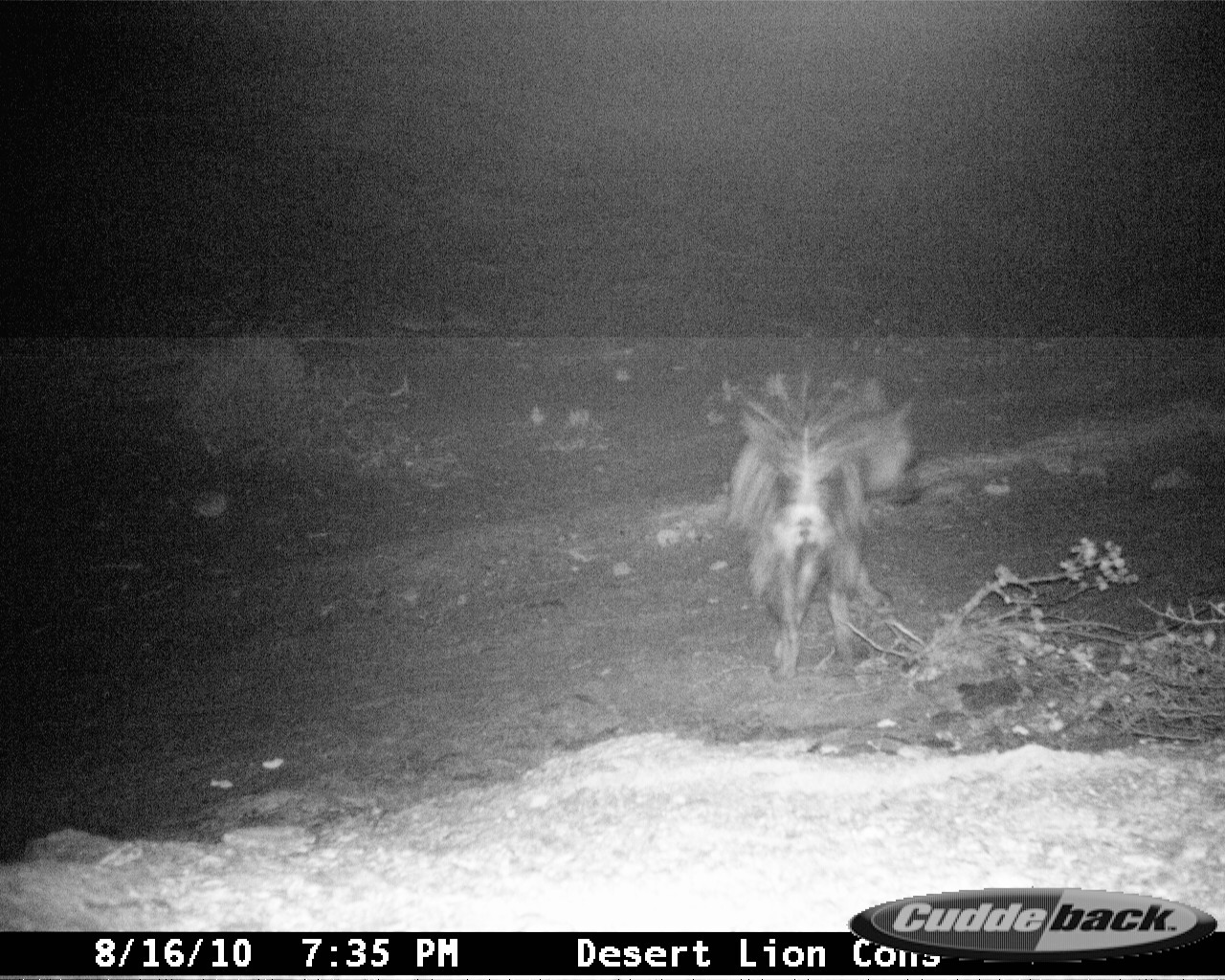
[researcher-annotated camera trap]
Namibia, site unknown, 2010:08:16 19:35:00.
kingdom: Animalia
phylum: Chordata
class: Mammalia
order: Carnivora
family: Hyaenidae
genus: Parahyaena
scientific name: Parahyaena brunnea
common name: brown hyena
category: hyaena brunnea